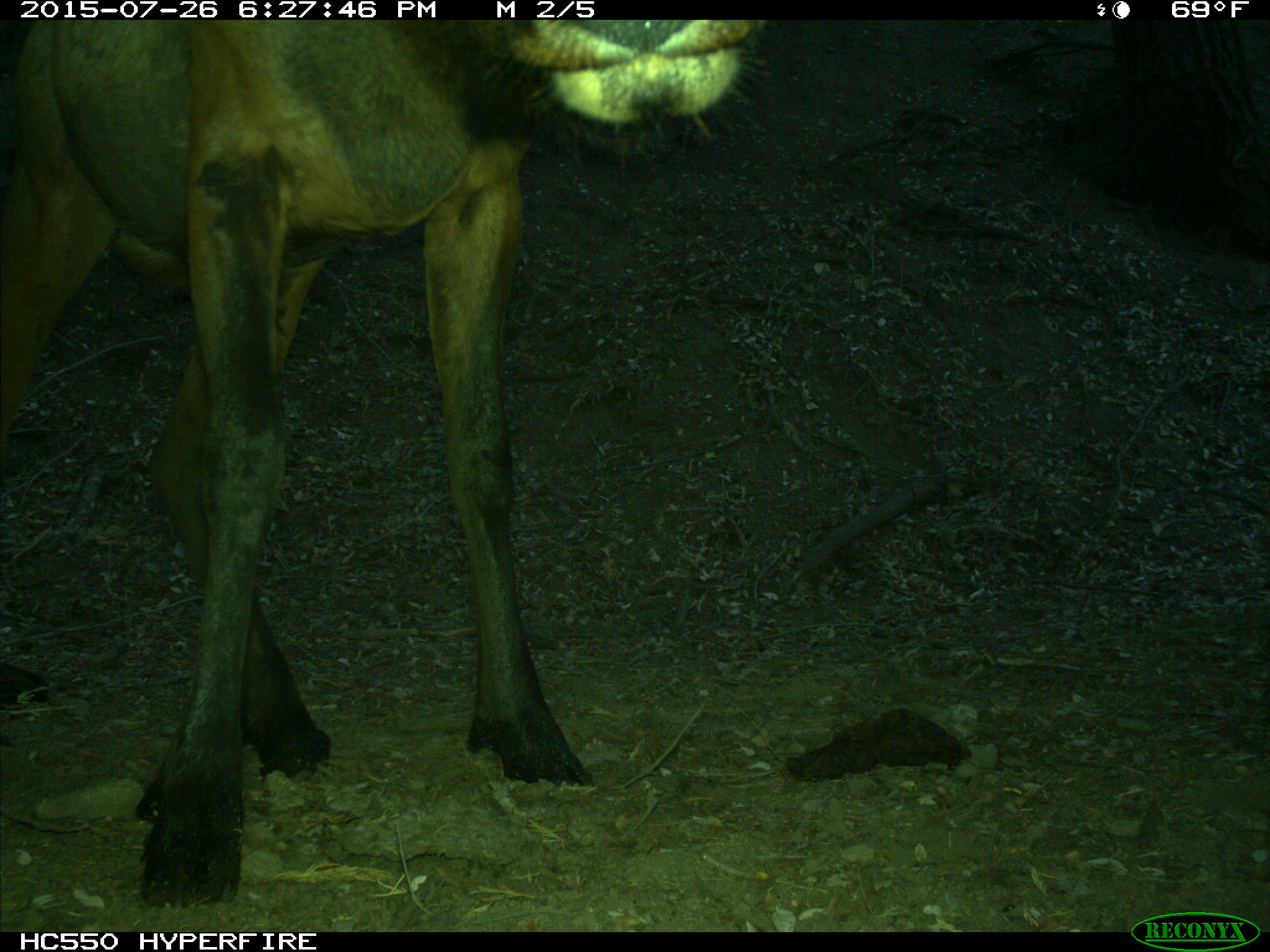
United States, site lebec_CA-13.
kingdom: Animalia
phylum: Chordata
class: Mammalia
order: Artiodactyla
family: Cervidae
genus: Cervus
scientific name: Cervus canadensis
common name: elk